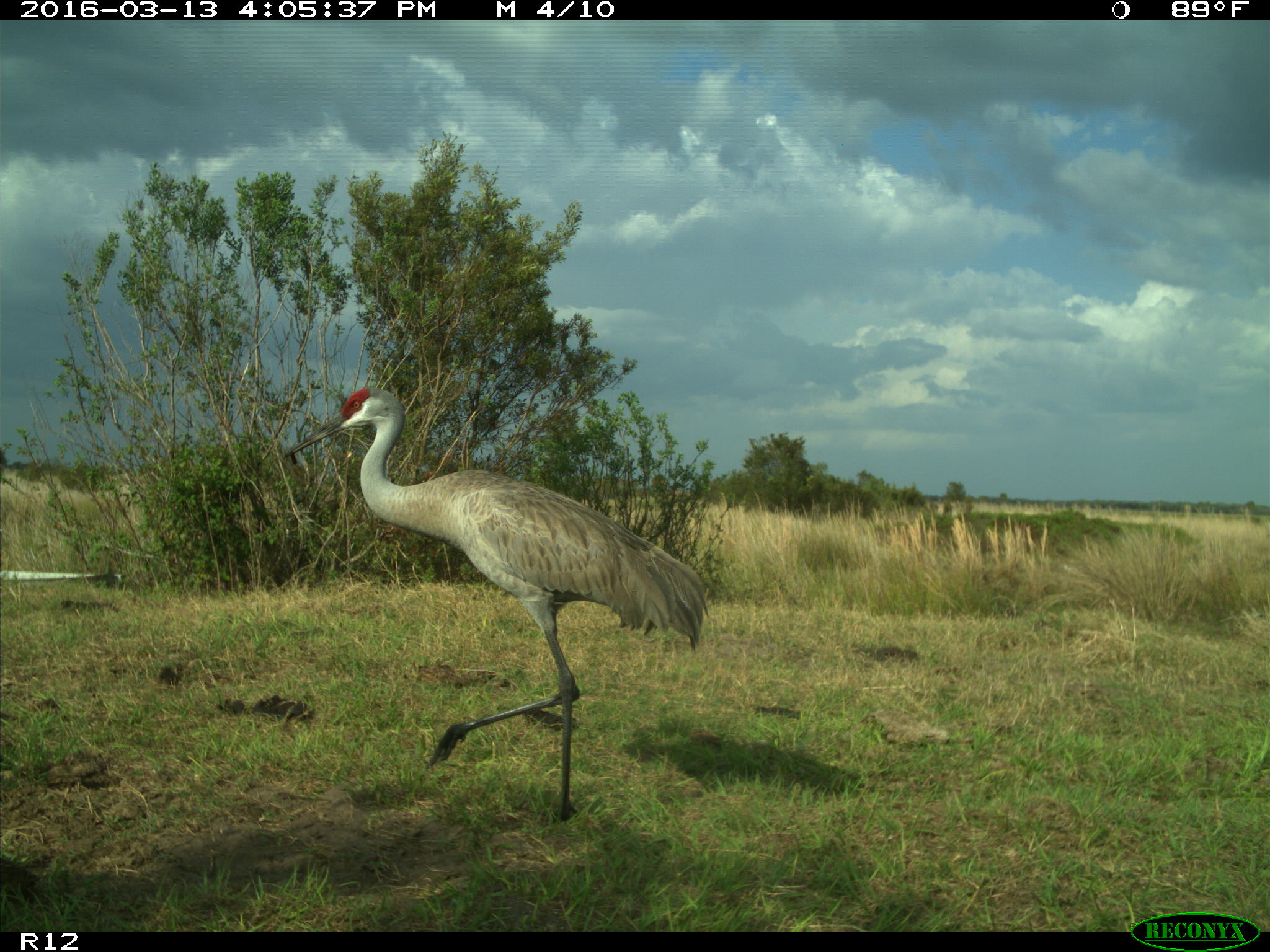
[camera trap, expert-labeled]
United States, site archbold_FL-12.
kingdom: Animalia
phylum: Chordata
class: Aves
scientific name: Aves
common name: birds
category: unidentified bird